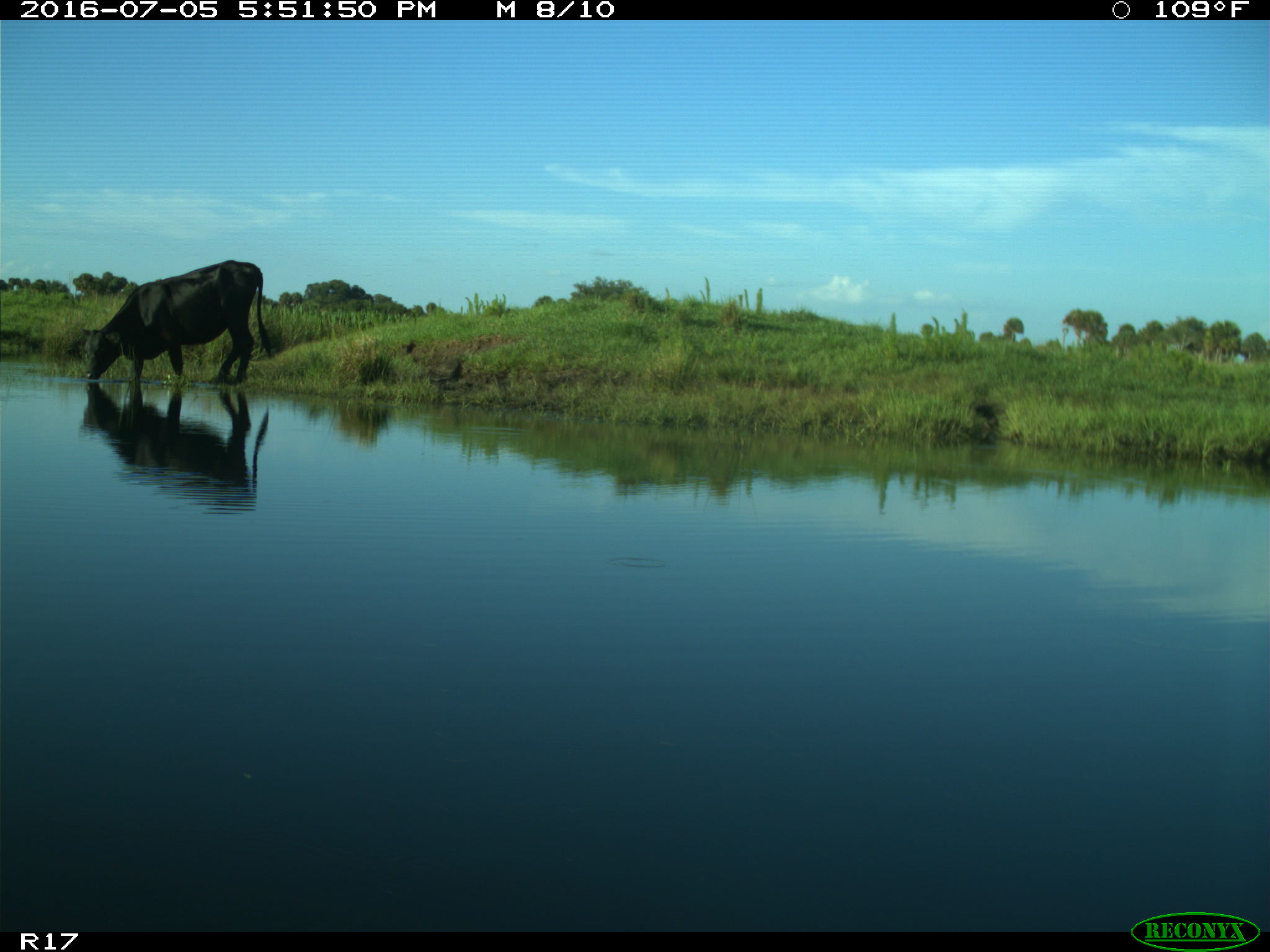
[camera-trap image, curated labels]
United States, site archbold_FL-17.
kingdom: Animalia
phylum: Chordata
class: Mammalia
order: Artiodactyla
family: Bovidae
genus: Bos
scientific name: Bos taurus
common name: domestic cow